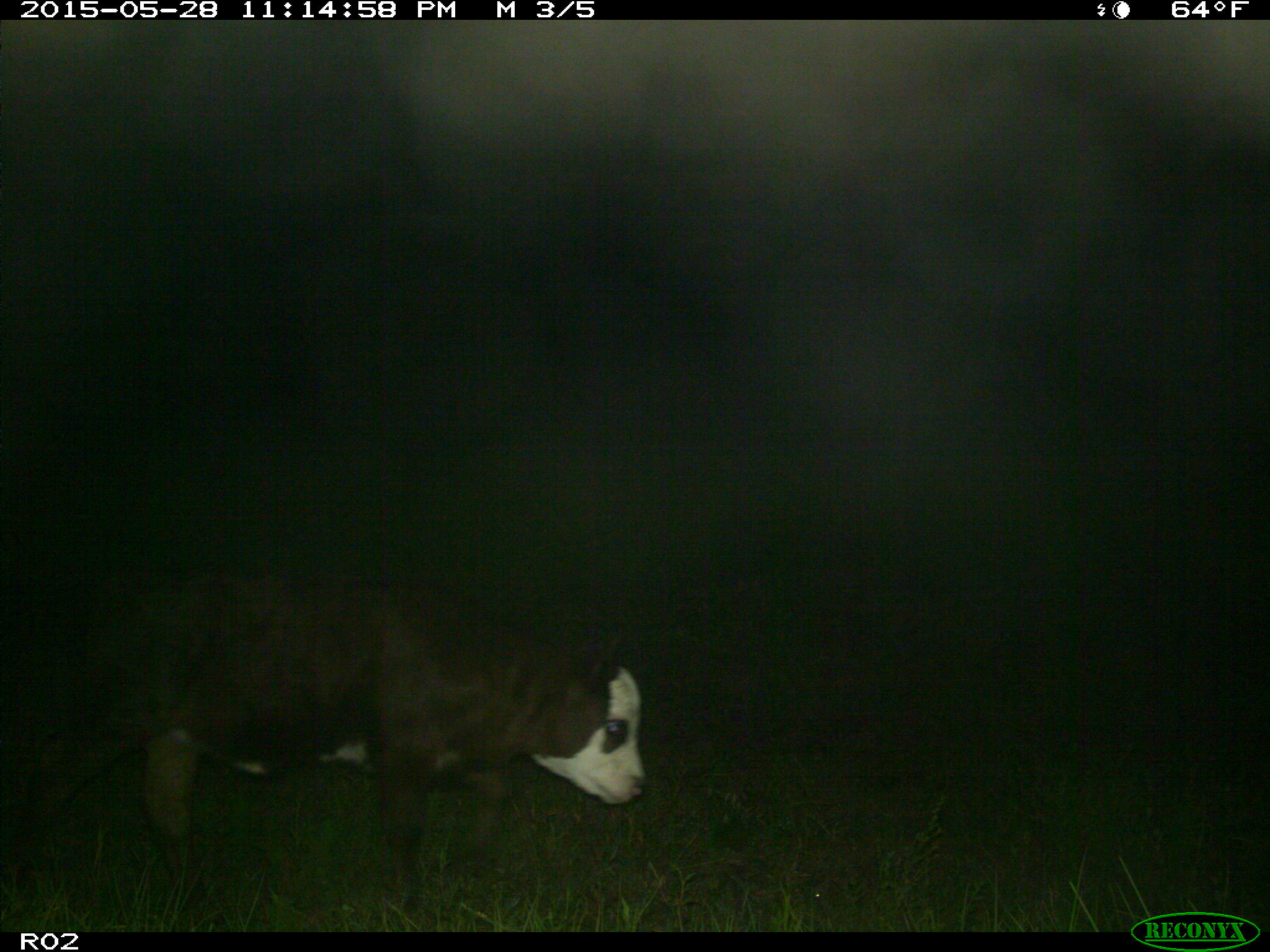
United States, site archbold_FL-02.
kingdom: Animalia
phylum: Chordata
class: Mammalia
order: Artiodactyla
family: Bovidae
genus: Bos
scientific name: Bos taurus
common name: domestic cow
Bos taurus (domestic cow).